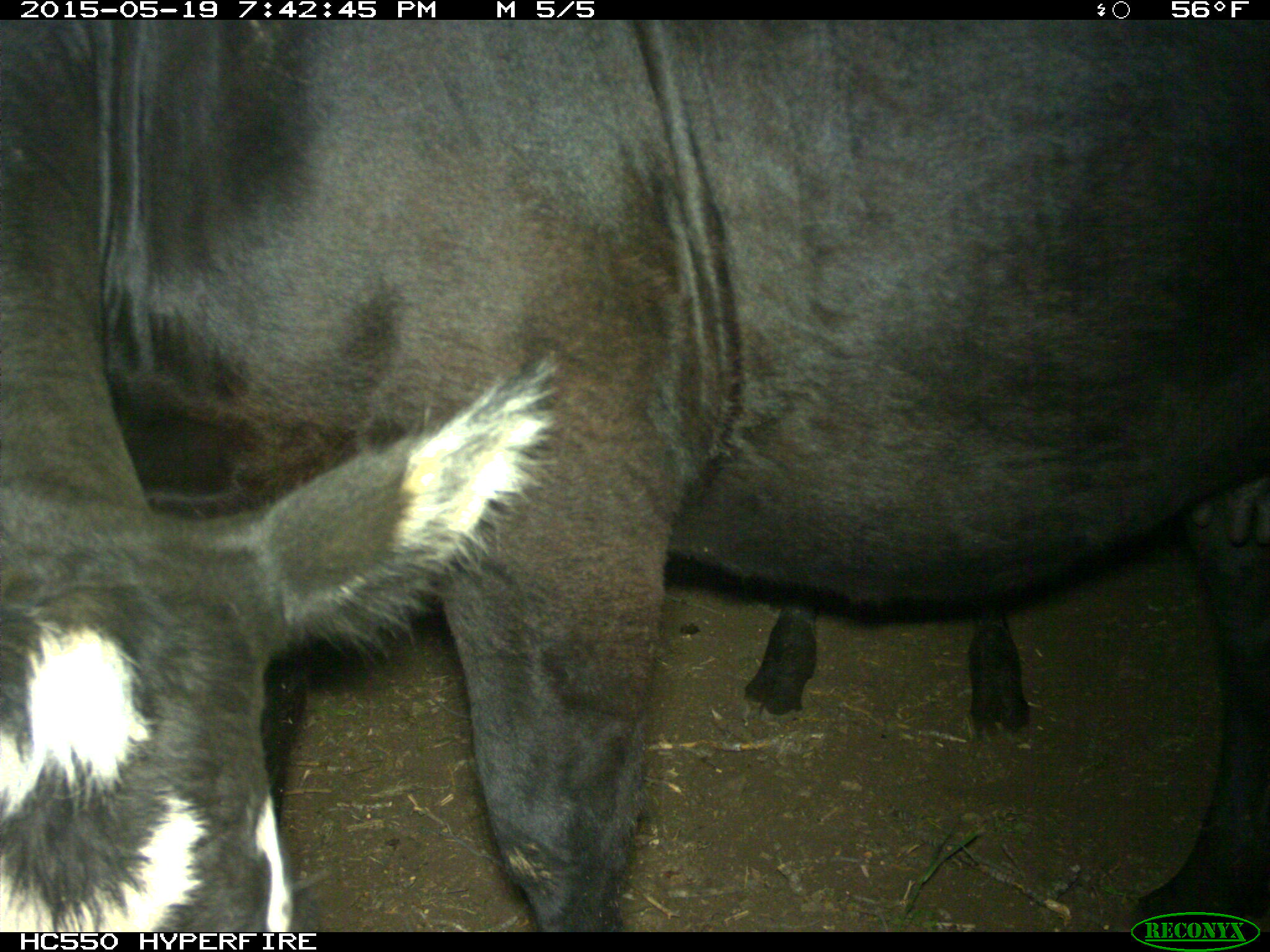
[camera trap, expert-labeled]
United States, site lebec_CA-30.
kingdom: Animalia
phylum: Chordata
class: Mammalia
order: Artiodactyla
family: Bovidae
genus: Bos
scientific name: Bos taurus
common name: domestic cow